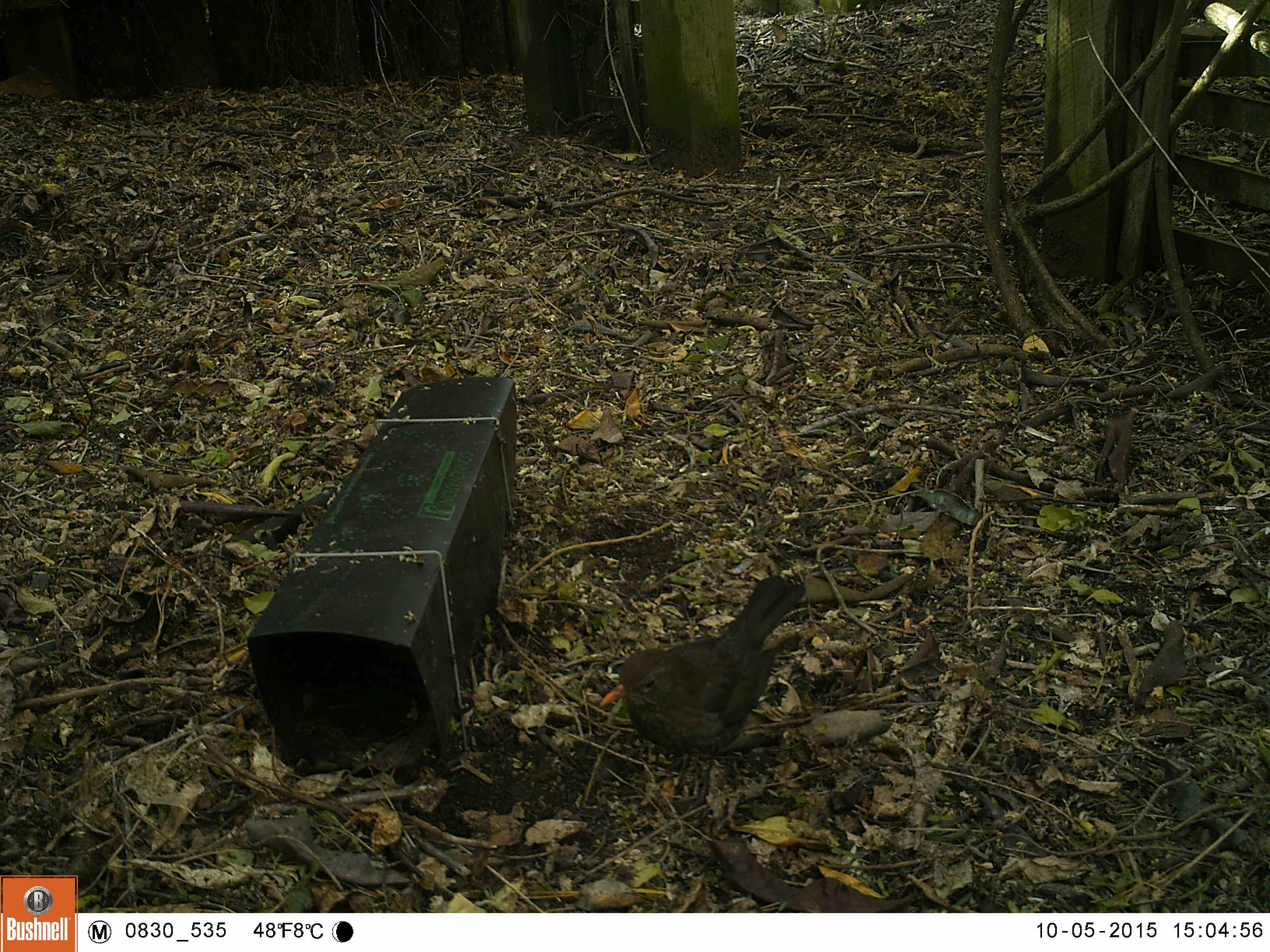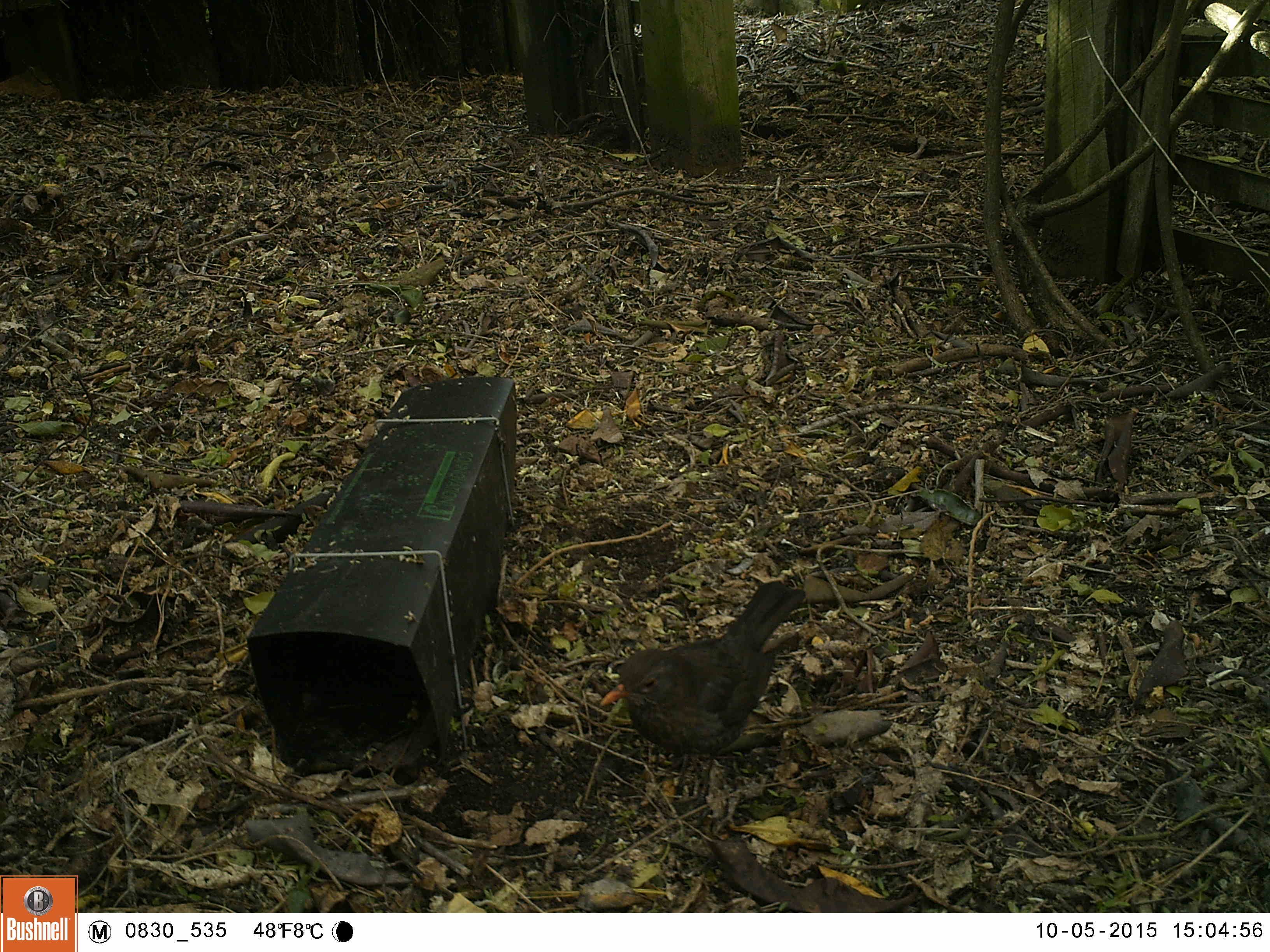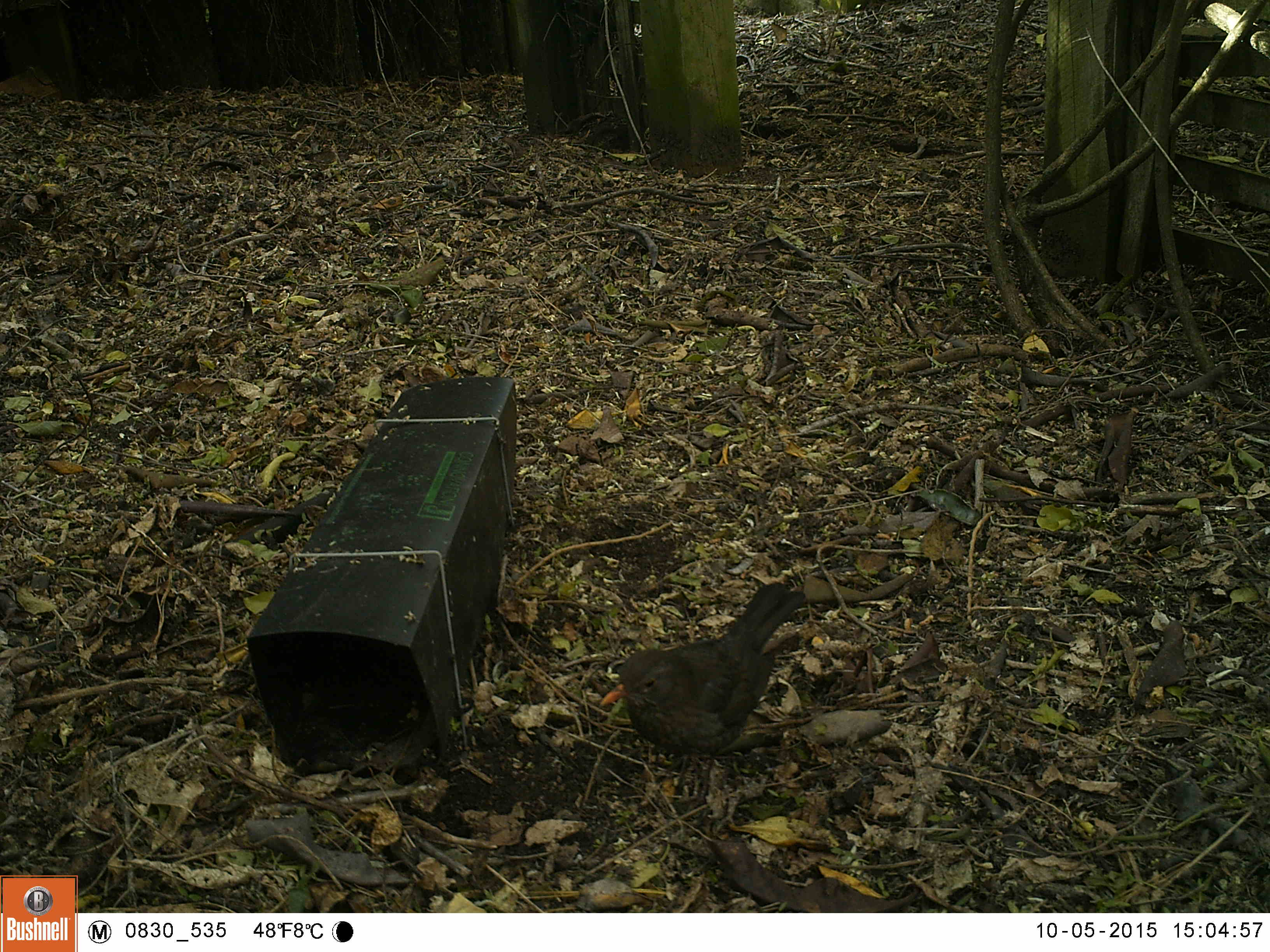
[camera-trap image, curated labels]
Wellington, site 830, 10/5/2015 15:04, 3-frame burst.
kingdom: Animalia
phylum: Chordata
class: Aves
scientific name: Aves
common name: bird